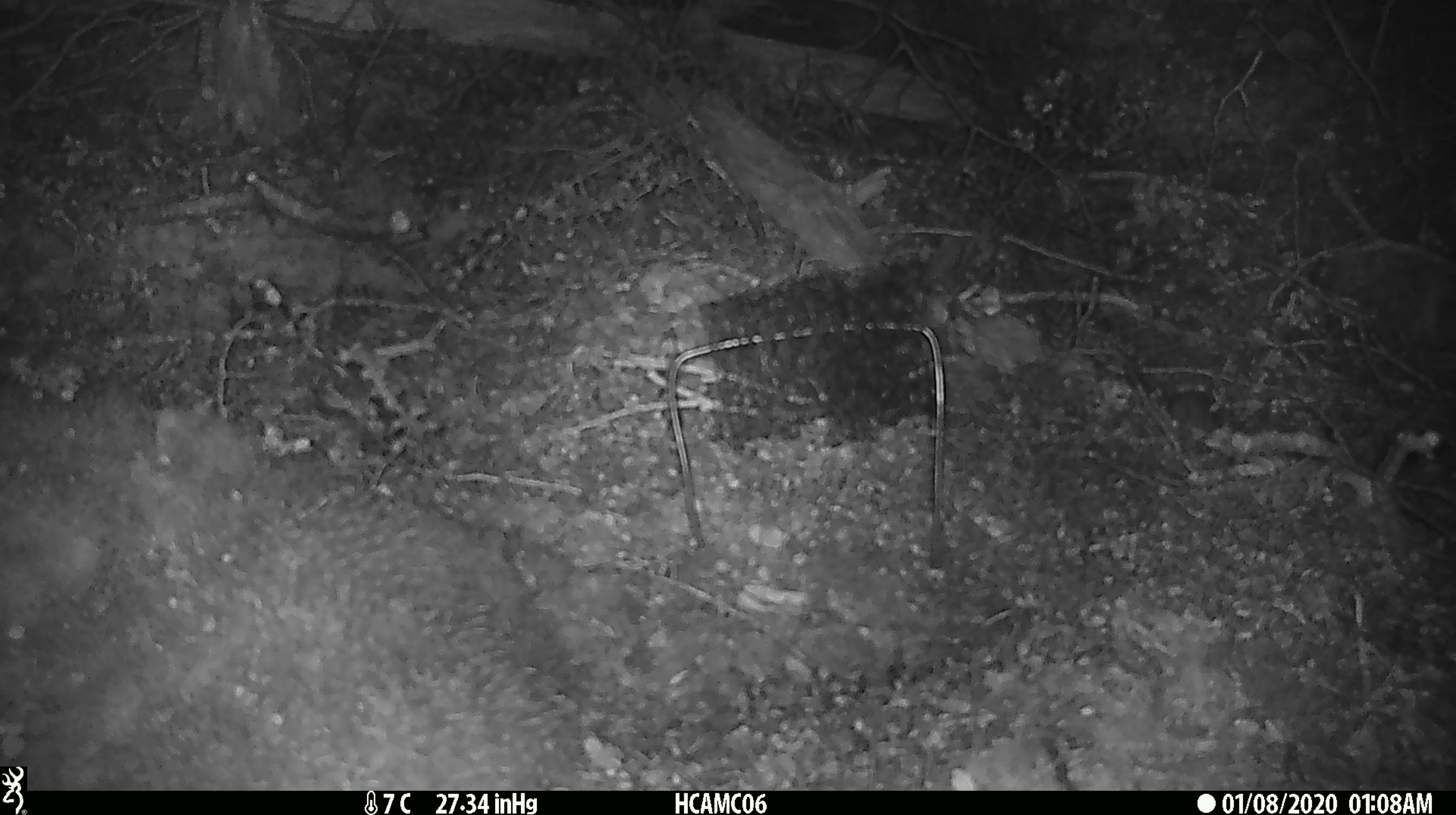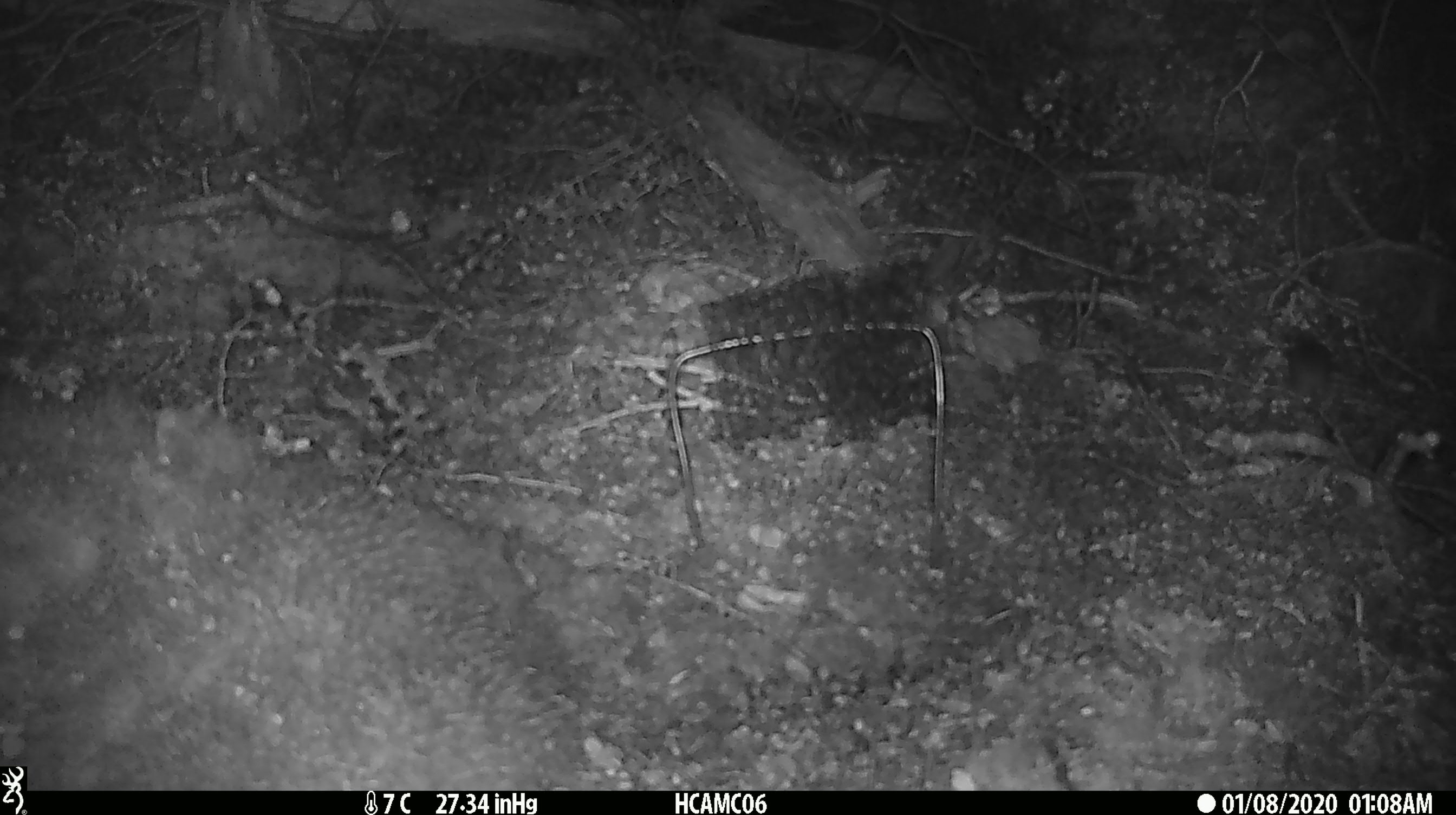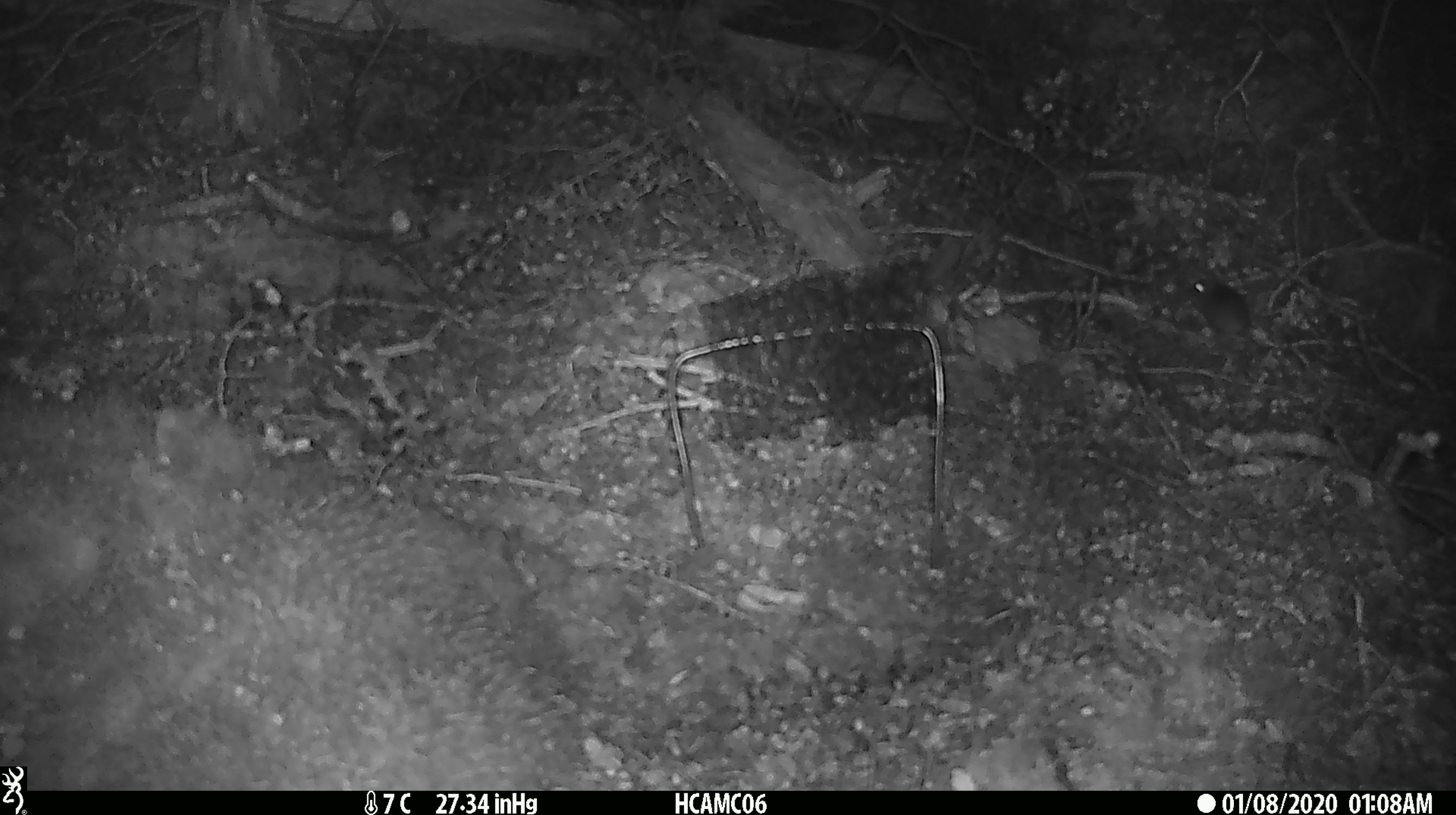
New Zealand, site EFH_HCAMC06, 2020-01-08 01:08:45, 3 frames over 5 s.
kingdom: Animalia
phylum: Chordata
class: Mammalia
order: Rodentia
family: Muridae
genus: Mus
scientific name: Mus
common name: mouse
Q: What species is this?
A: Mouse (Mus).